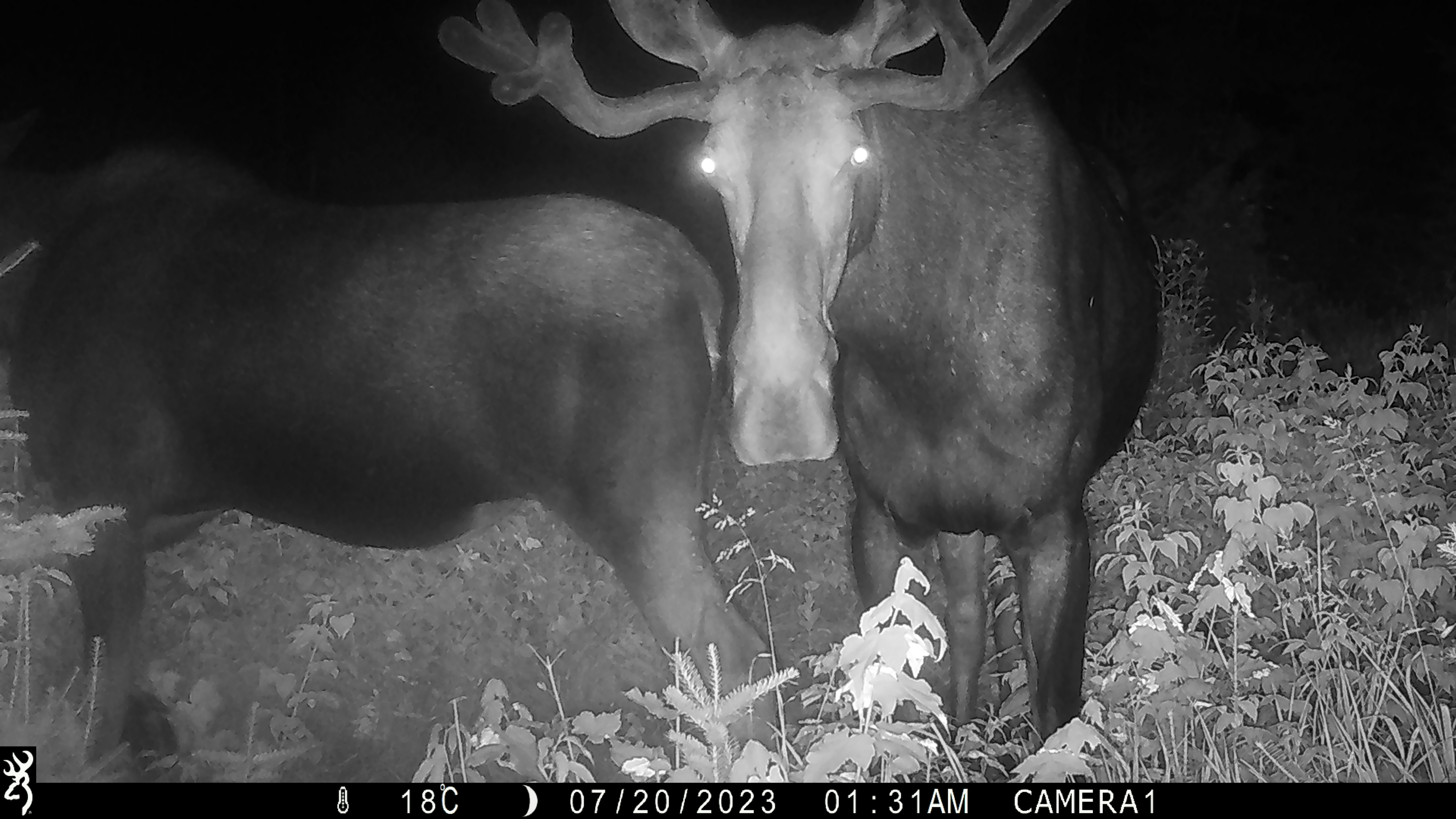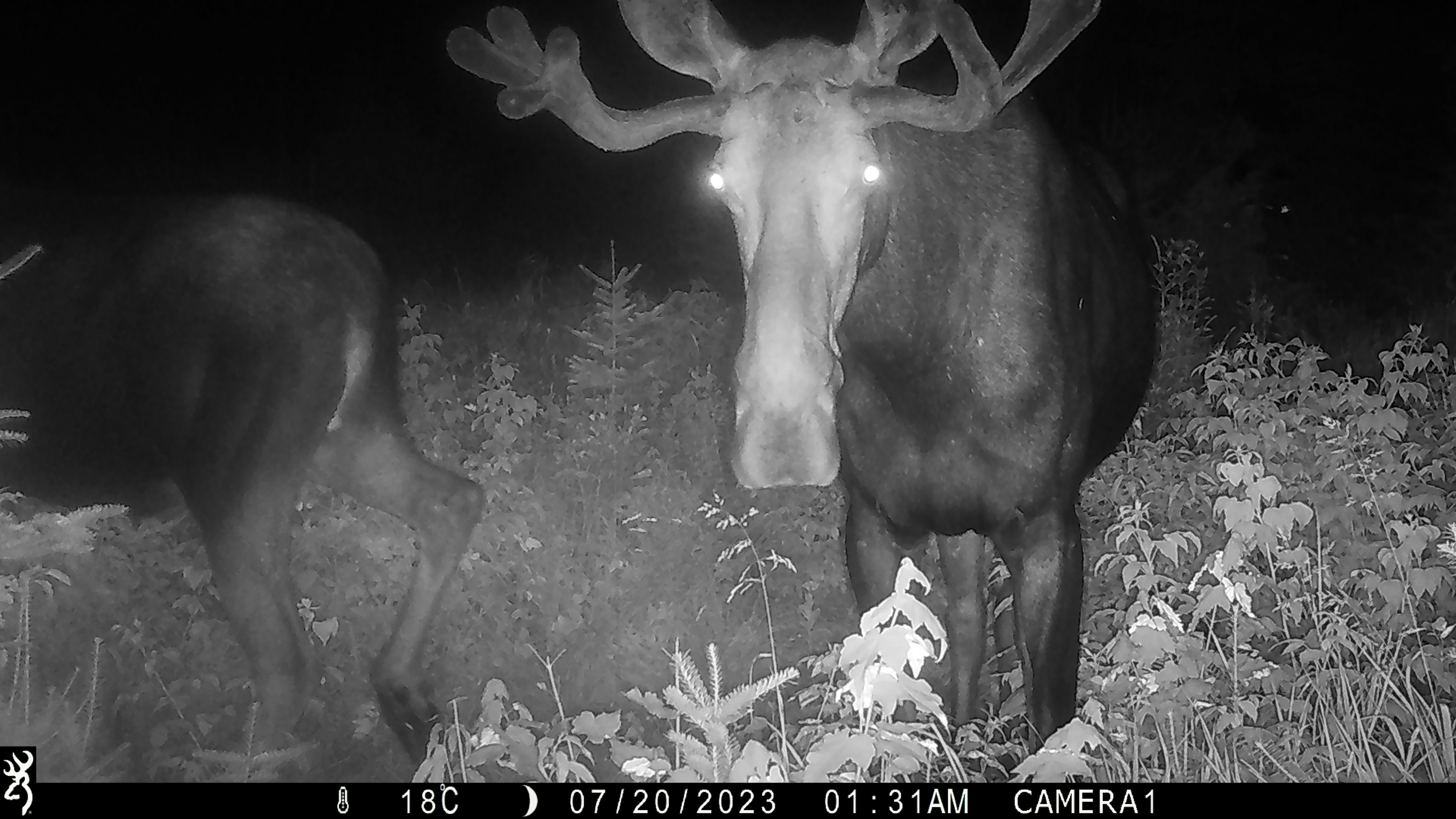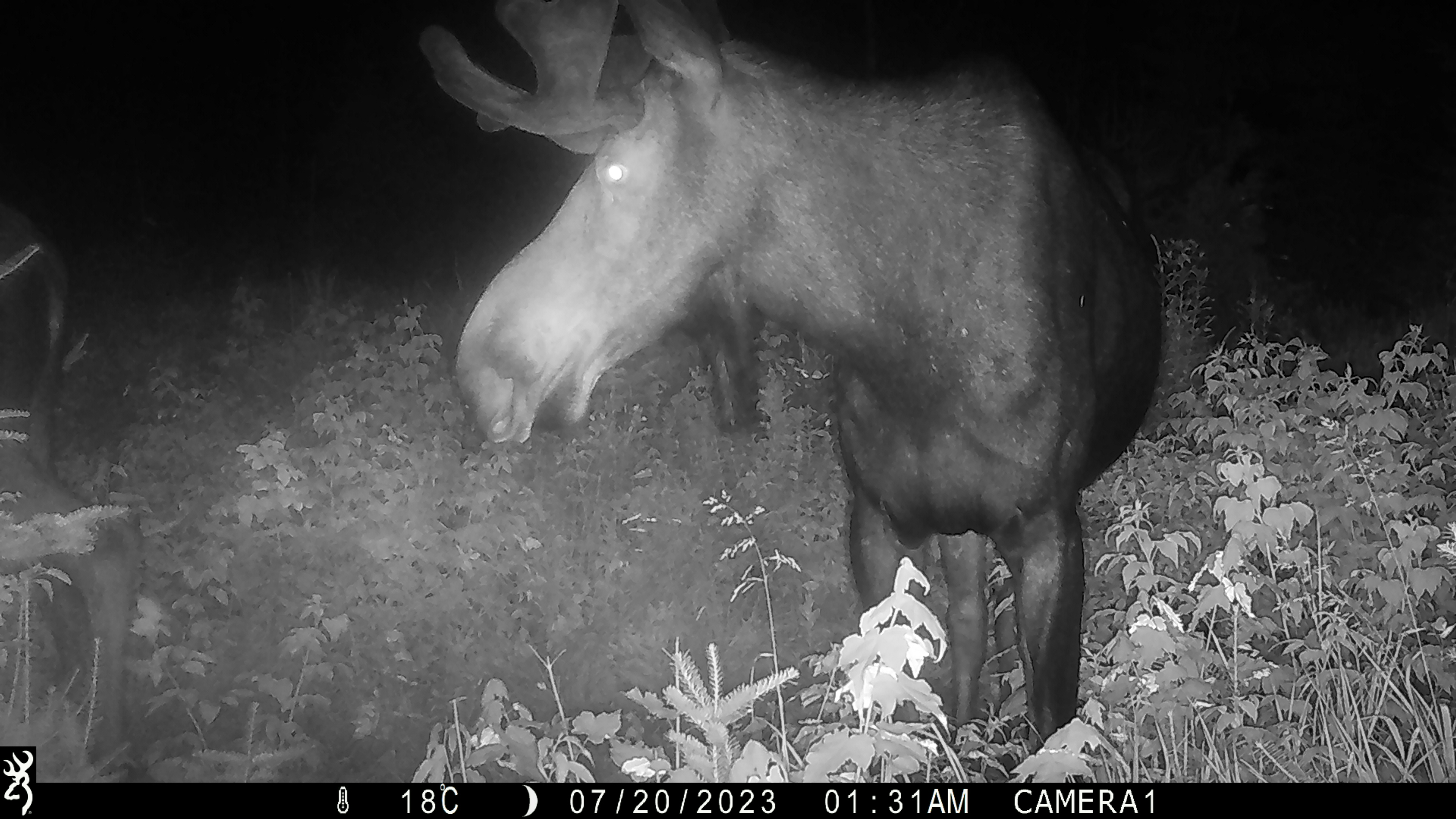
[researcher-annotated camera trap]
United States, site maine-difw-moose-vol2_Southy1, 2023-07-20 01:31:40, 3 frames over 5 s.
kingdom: Animalia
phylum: Chordata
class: Mammalia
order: Artiodactyla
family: Cervidae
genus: Alces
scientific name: Alces alces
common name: moose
Moose (Alces alces).